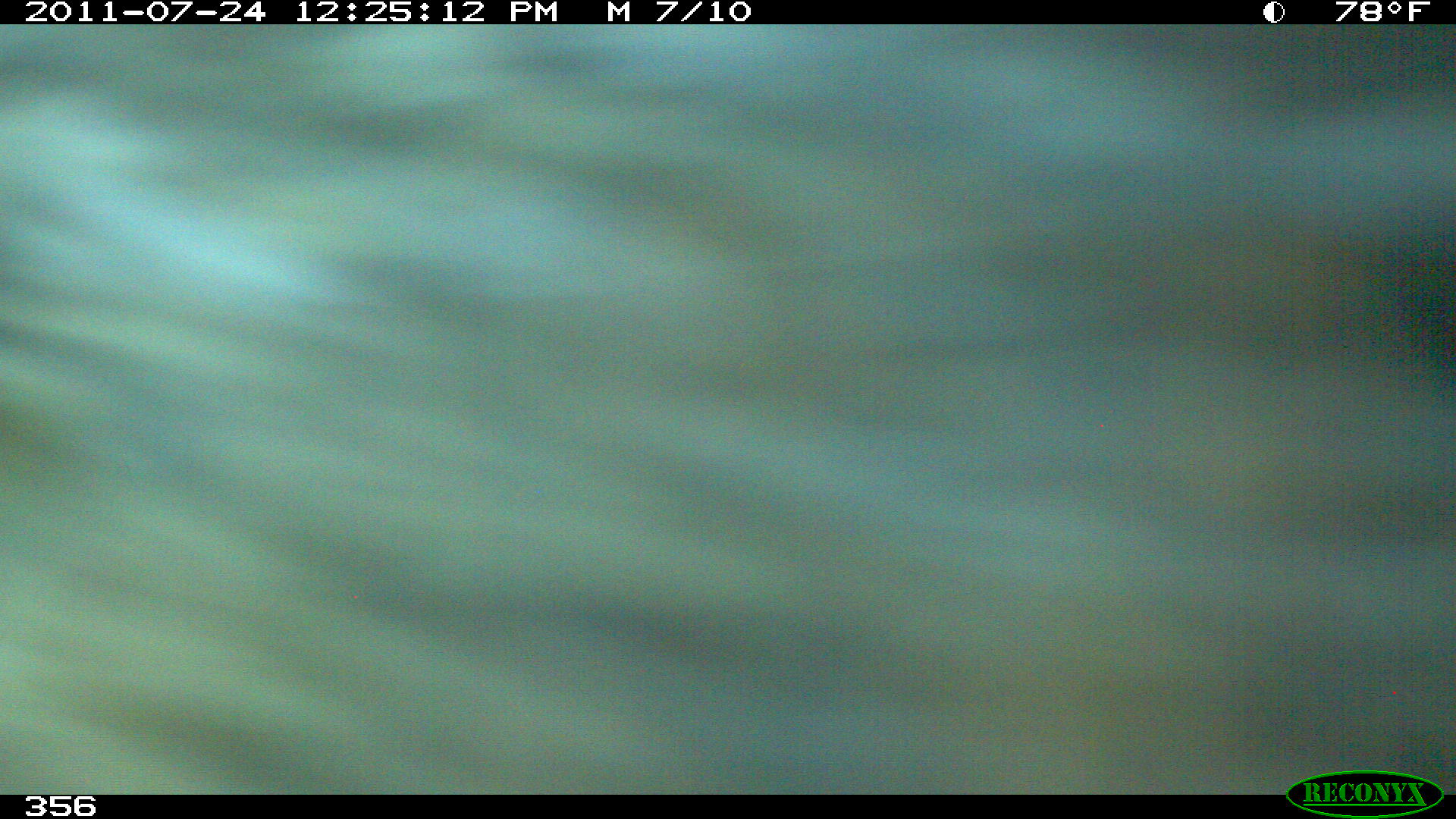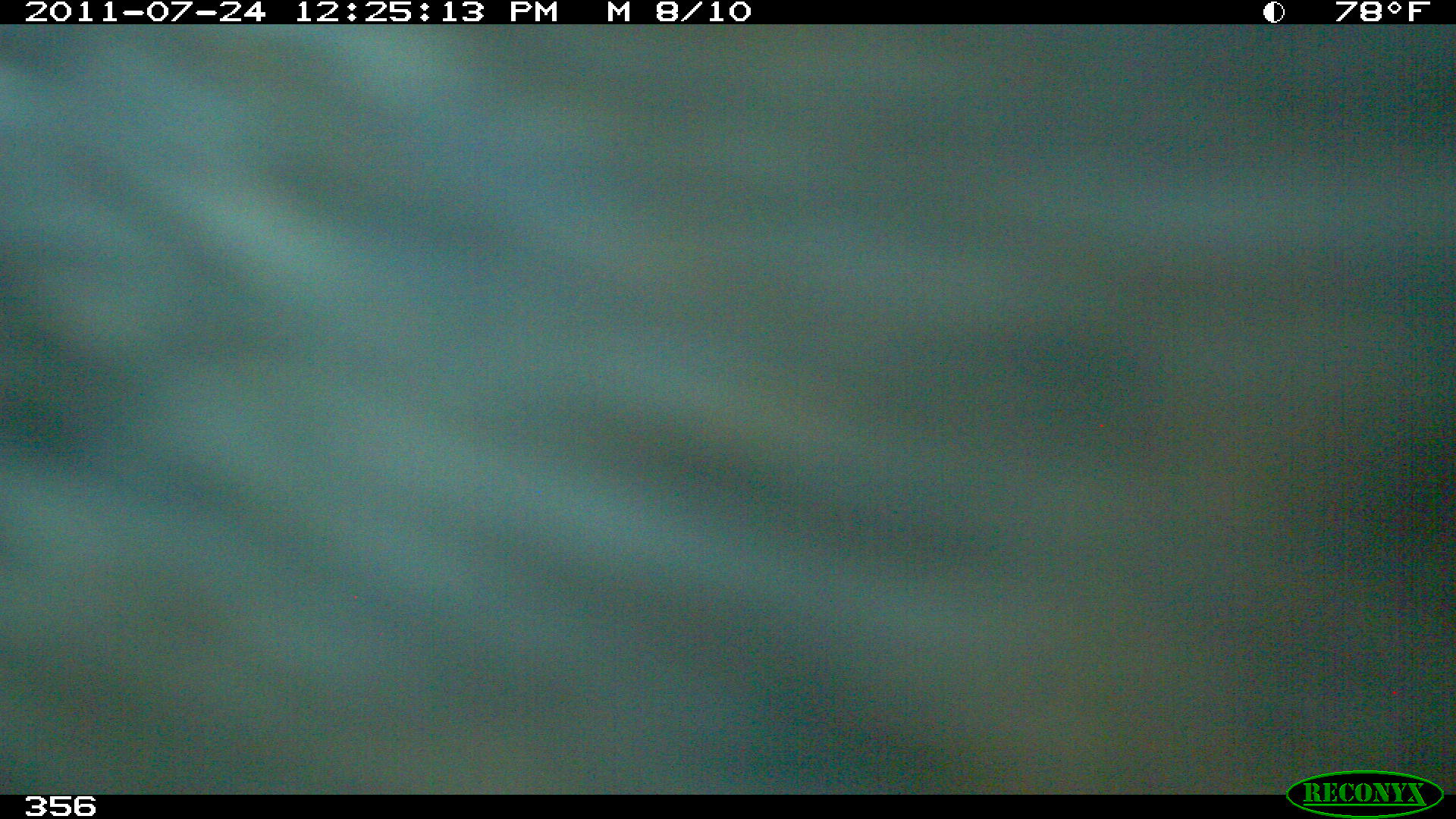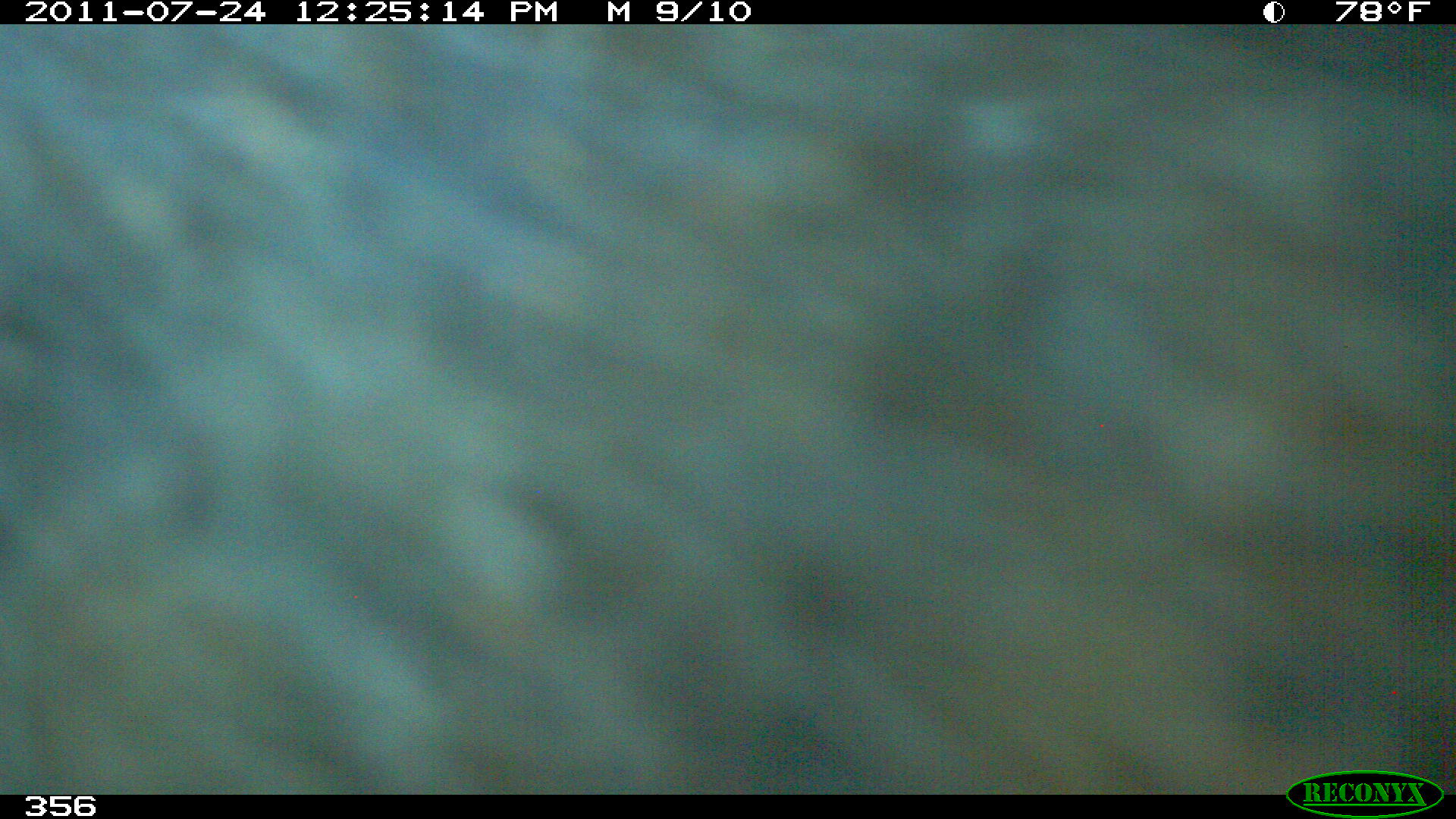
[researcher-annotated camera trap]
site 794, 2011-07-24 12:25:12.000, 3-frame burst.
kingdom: Animalia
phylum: Chordata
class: Mammalia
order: Artiodactyla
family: Tayassuidae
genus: Tayassu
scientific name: Tayassu pecari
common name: white-lipped peccary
Tayassu pecari (white-lipped peccary).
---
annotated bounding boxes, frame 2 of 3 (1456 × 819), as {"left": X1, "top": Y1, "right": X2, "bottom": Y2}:
tayassu pecari: {"left": 2, "top": 21, "right": 1456, "bottom": 793}